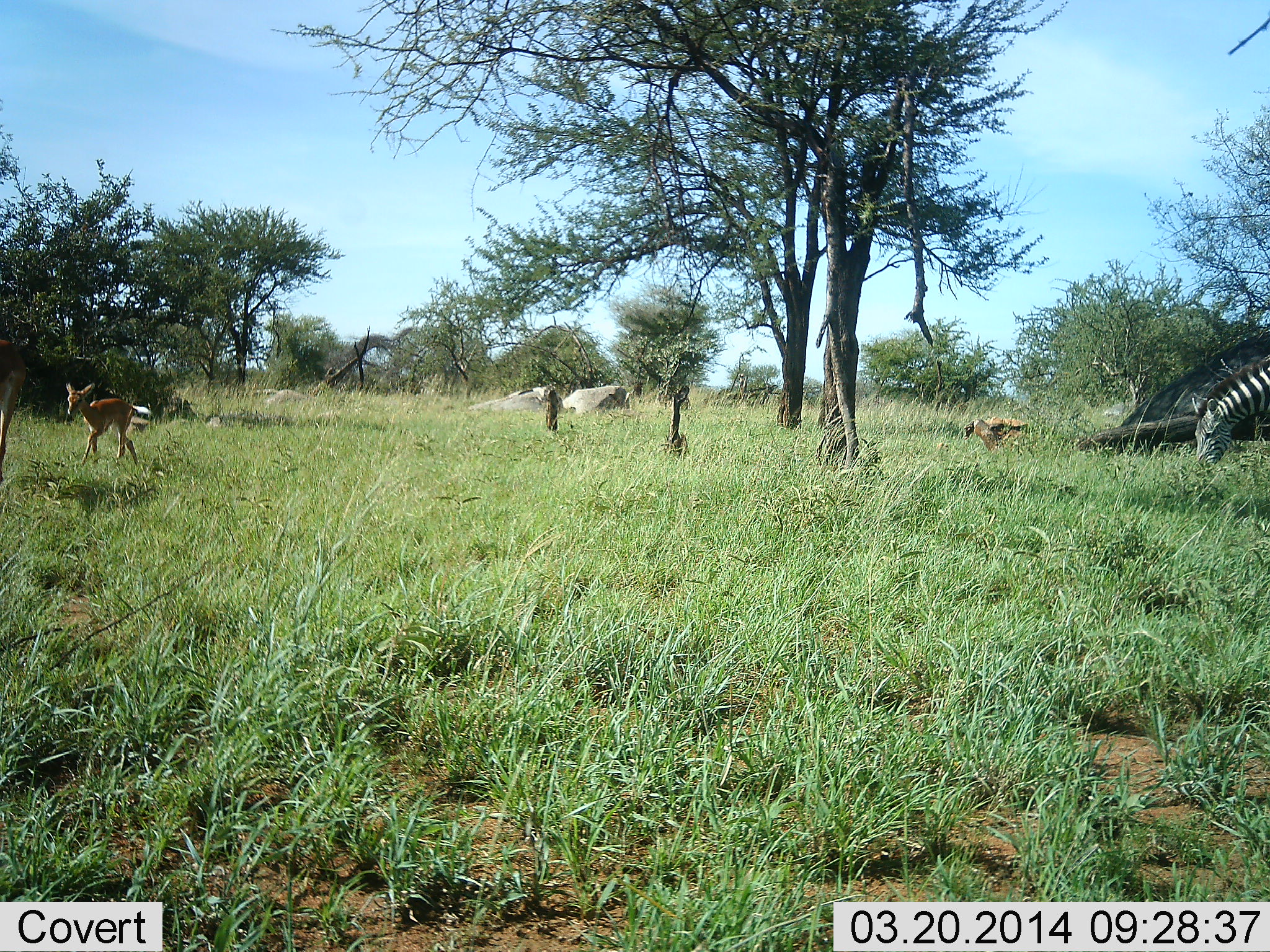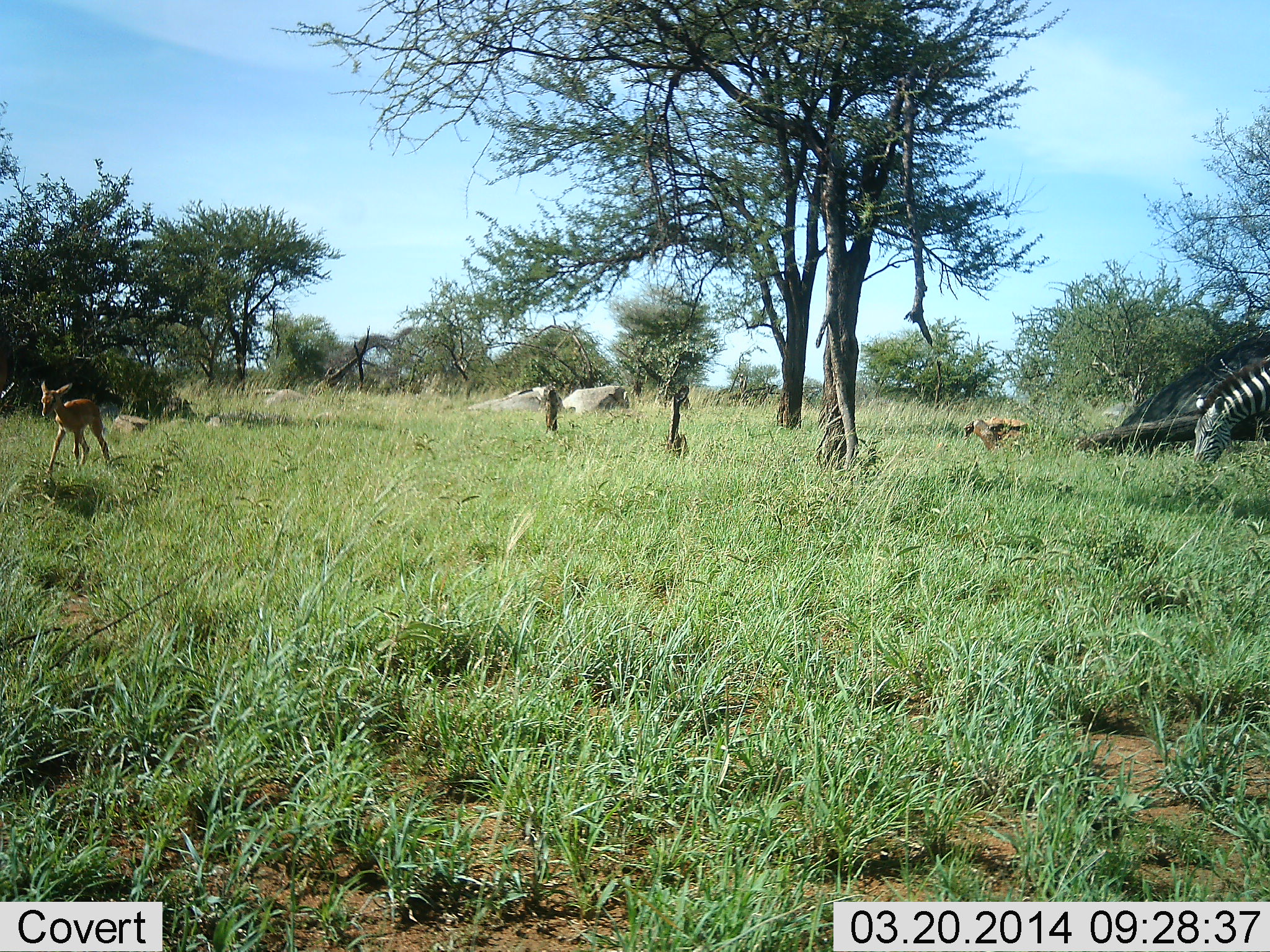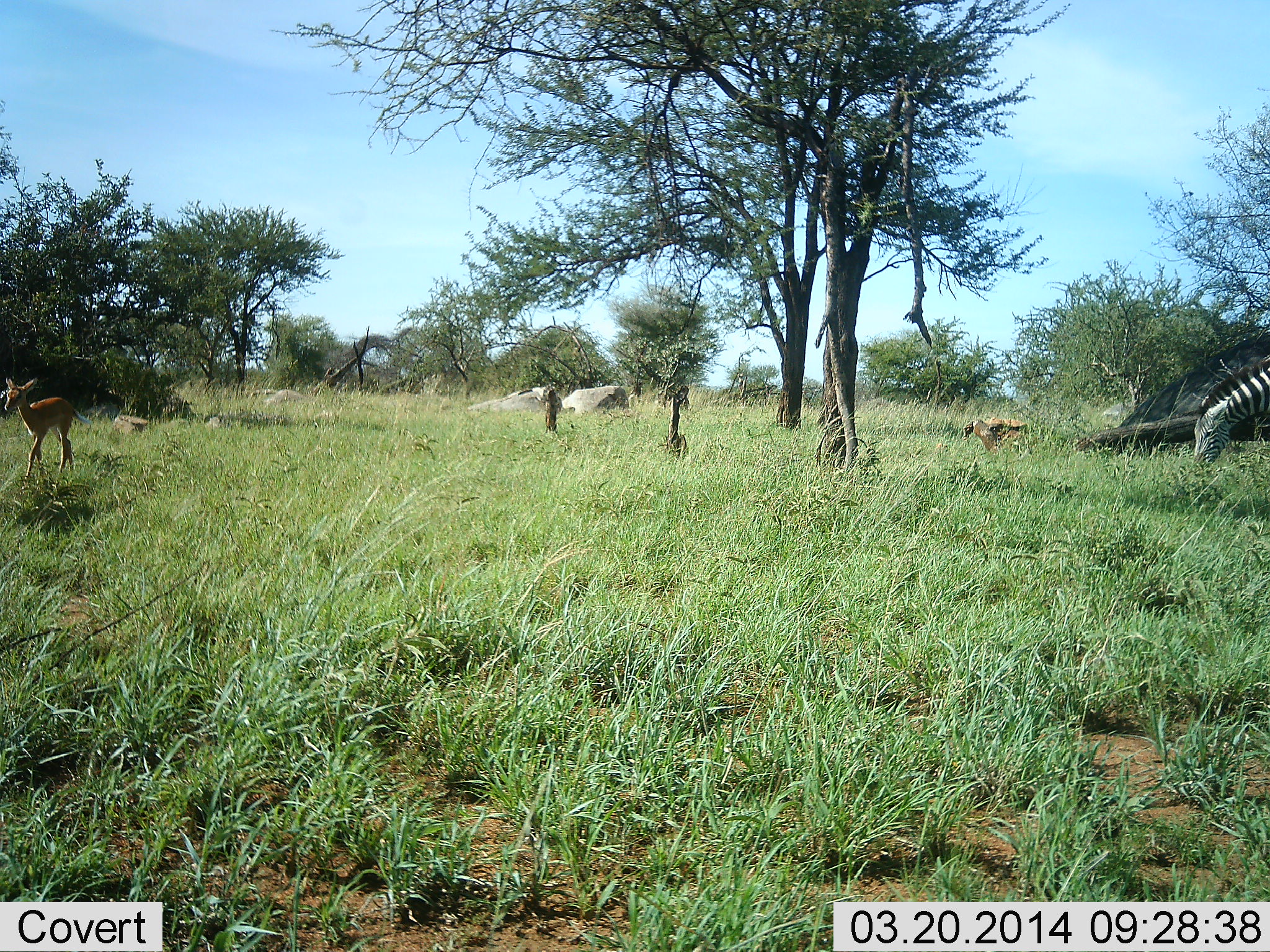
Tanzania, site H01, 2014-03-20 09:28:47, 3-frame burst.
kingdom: Animalia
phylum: Chordata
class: Mammalia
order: Artiodactyla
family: Bovidae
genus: Aepyceros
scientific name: Aepyceros melampus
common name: impala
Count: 2.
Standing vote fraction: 0%.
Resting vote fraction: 0%.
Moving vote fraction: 100%.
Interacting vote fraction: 0%.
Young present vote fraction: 78%.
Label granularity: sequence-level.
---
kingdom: Animalia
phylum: Chordata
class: Mammalia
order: Perissodactyla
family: Equidae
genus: Equus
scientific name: Equus quagga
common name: plains zebra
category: zebra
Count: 1.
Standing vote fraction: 14%.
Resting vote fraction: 0%.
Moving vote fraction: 0%.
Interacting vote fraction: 0%.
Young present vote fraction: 0%.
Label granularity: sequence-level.